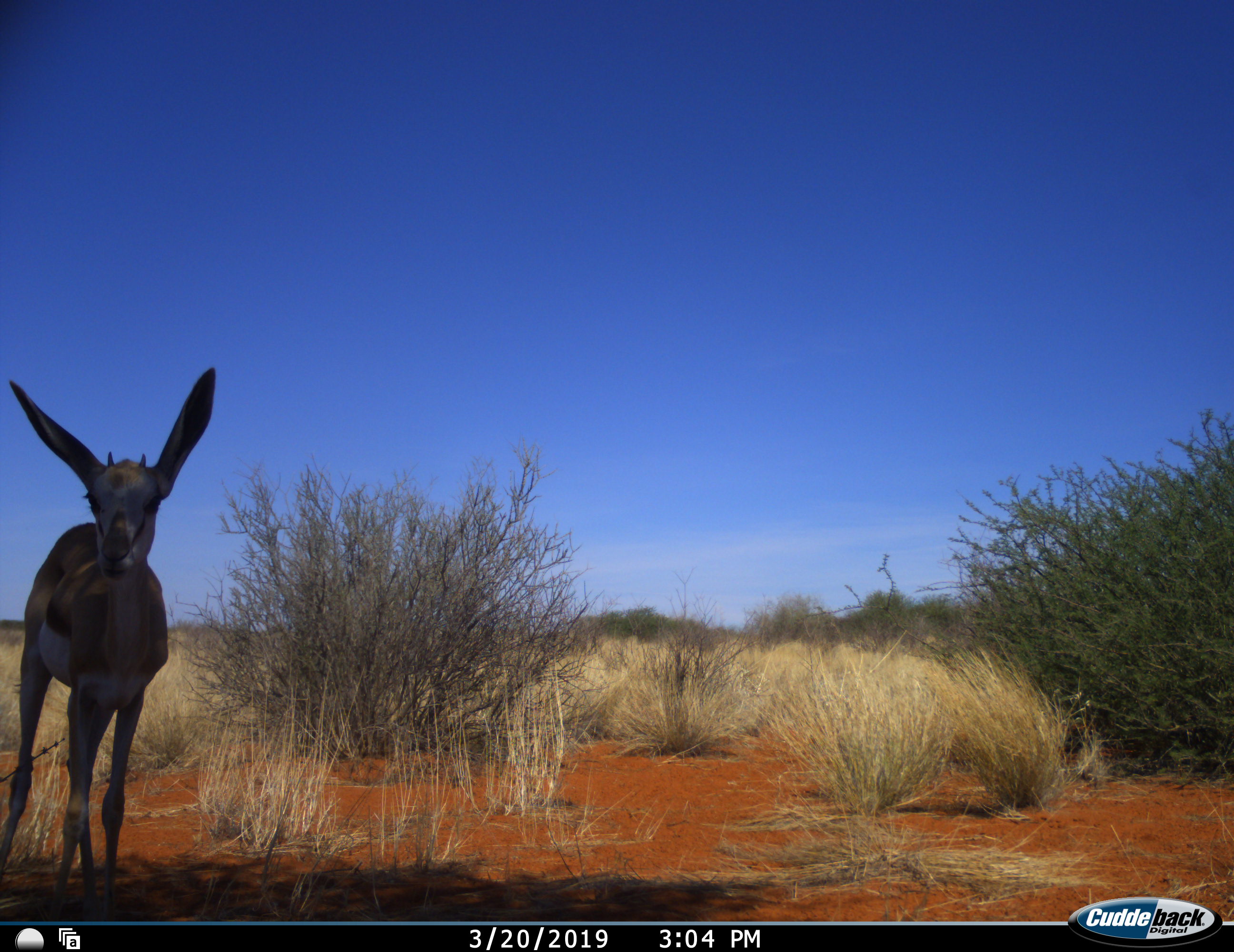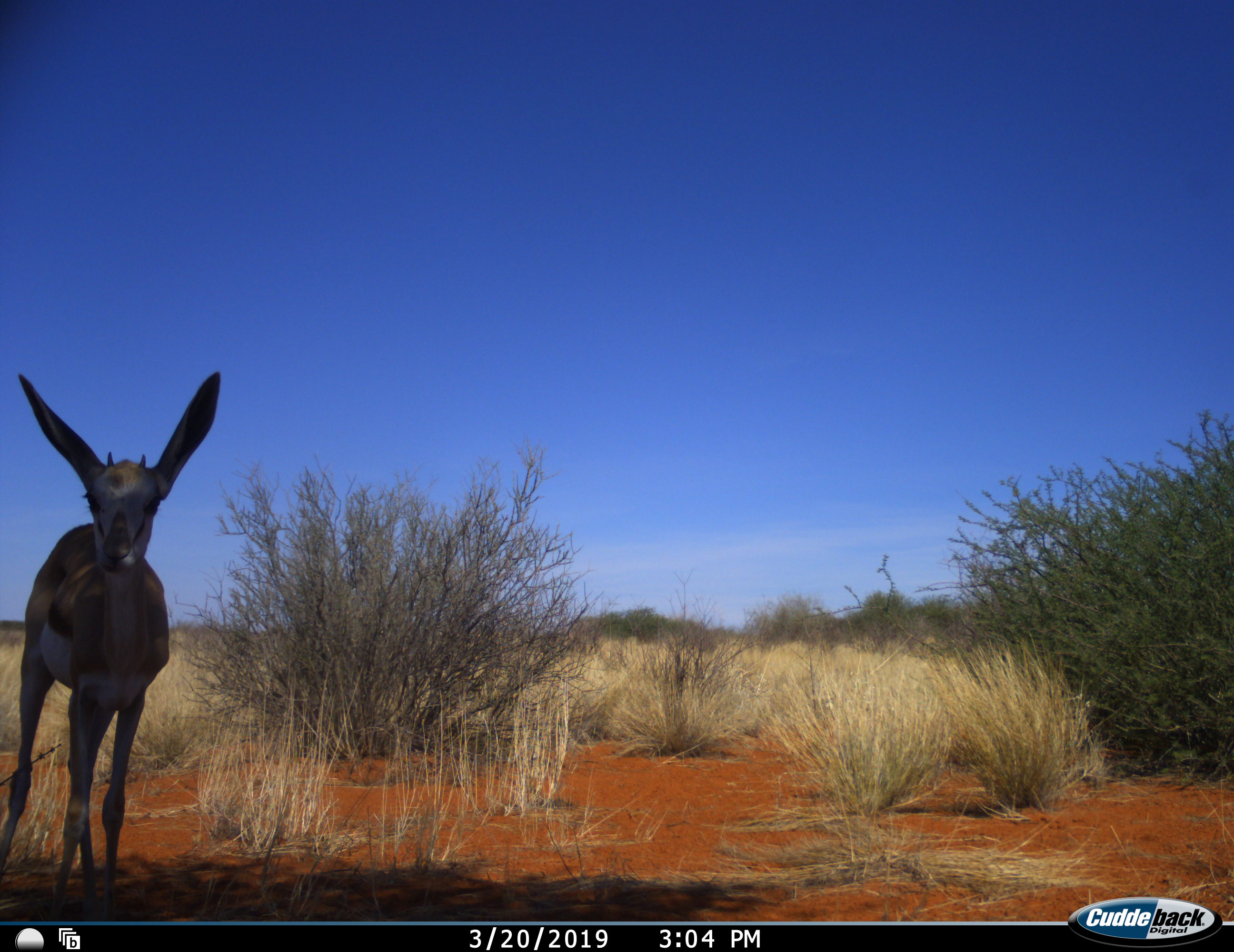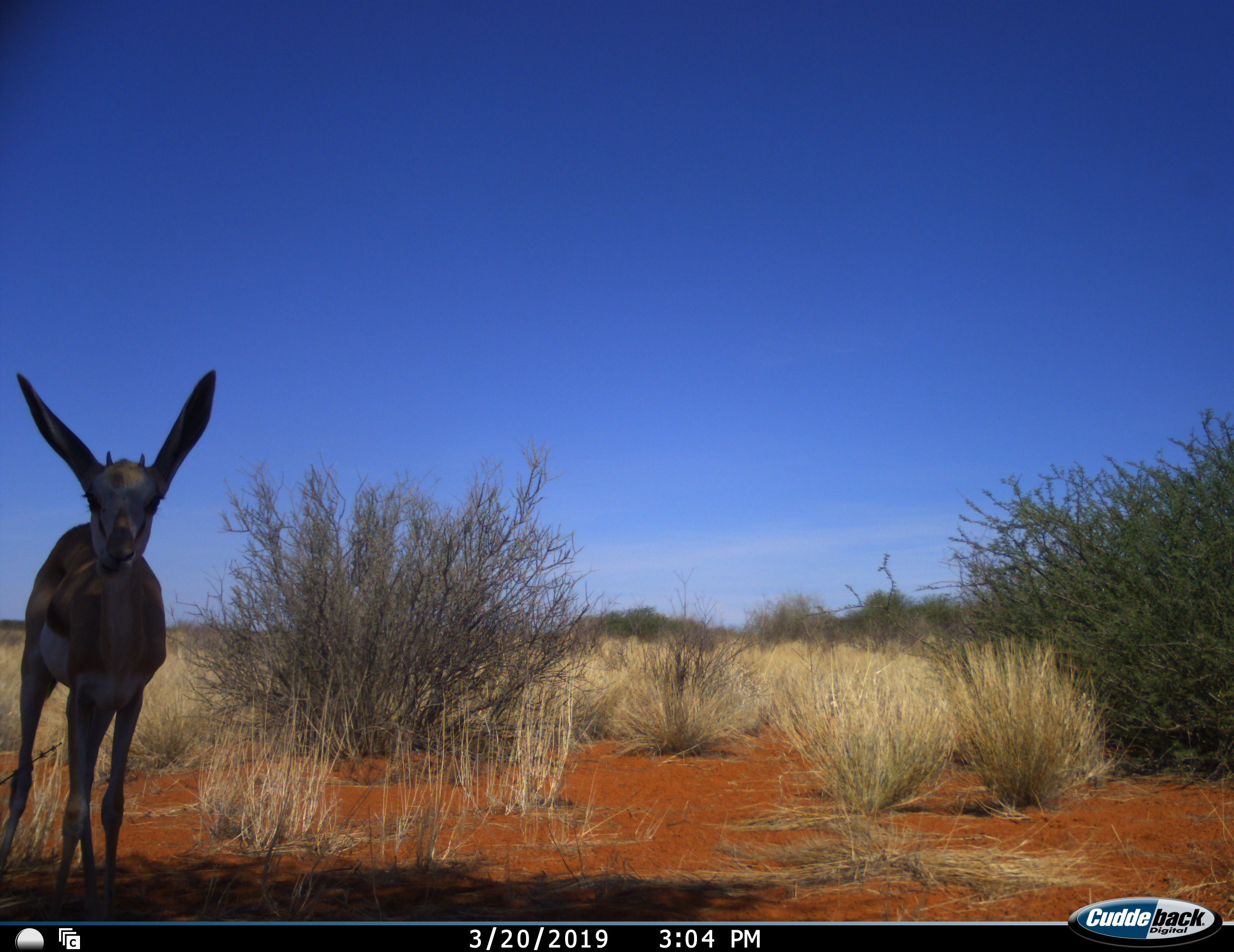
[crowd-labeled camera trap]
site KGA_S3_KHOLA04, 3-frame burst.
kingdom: Animalia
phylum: Chordata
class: Mammalia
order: Artiodactyla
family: Bovidae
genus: Antidorcas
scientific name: Antidorcas marsupialis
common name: springbok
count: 1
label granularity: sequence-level